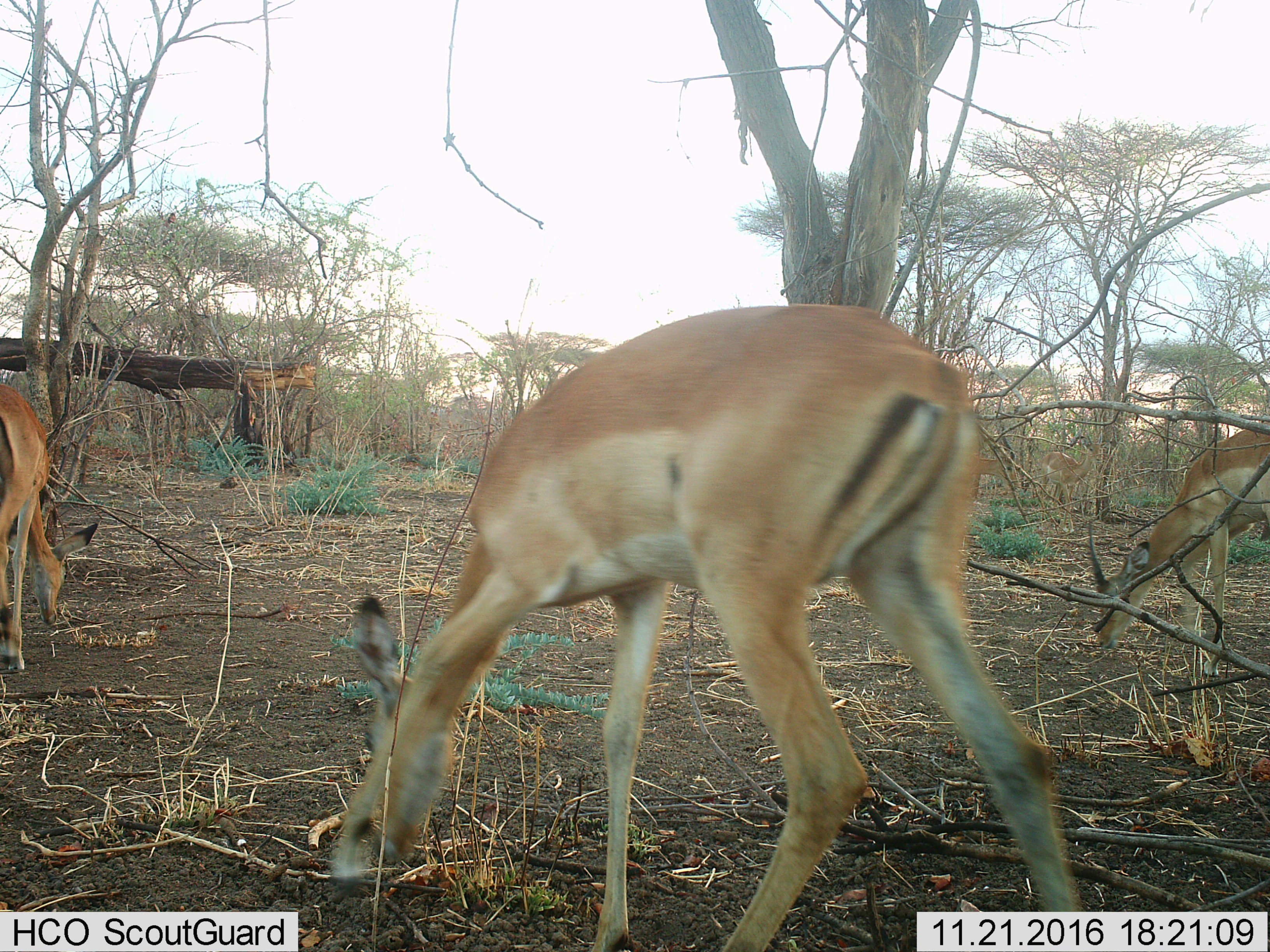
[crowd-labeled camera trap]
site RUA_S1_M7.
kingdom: Animalia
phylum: Chordata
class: Mammalia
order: Artiodactyla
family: Bovidae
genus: Aepyceros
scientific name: Aepyceros melampus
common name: impala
Impala (Aepyceros melampus), count 5. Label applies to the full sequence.